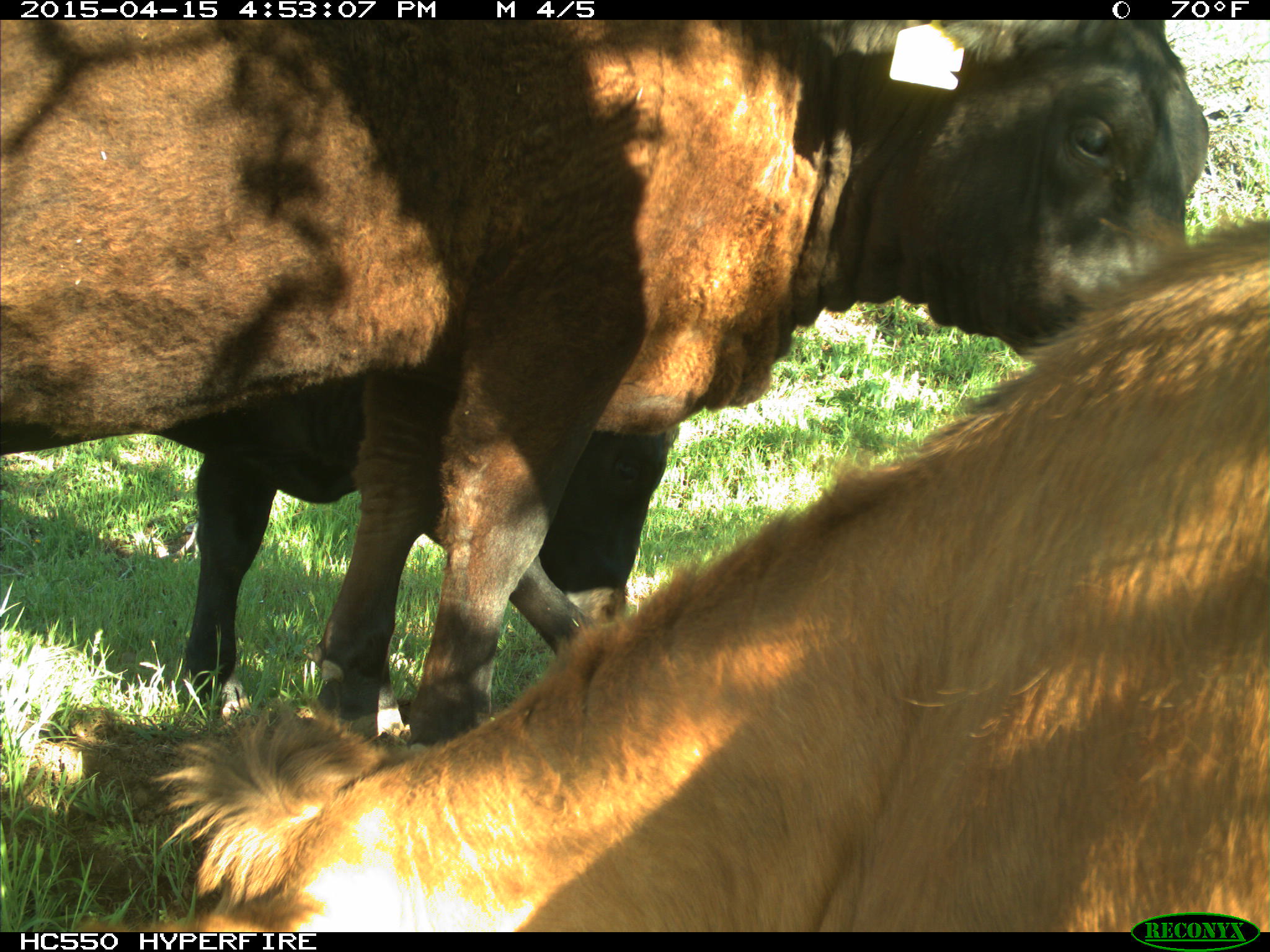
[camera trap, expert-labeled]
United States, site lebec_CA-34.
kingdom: Animalia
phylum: Chordata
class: Mammalia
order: Artiodactyla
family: Bovidae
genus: Bos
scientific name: Bos taurus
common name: domestic cow